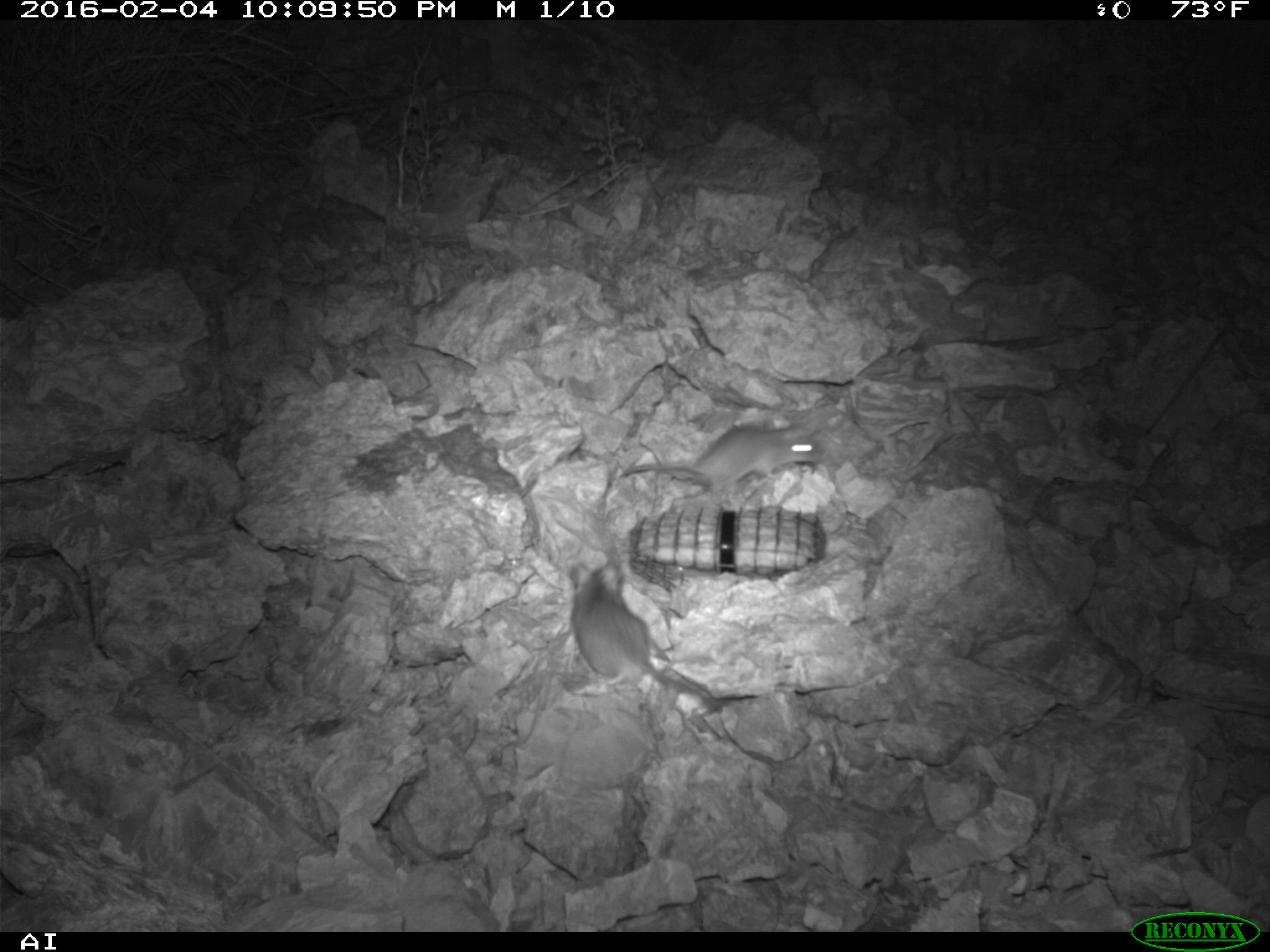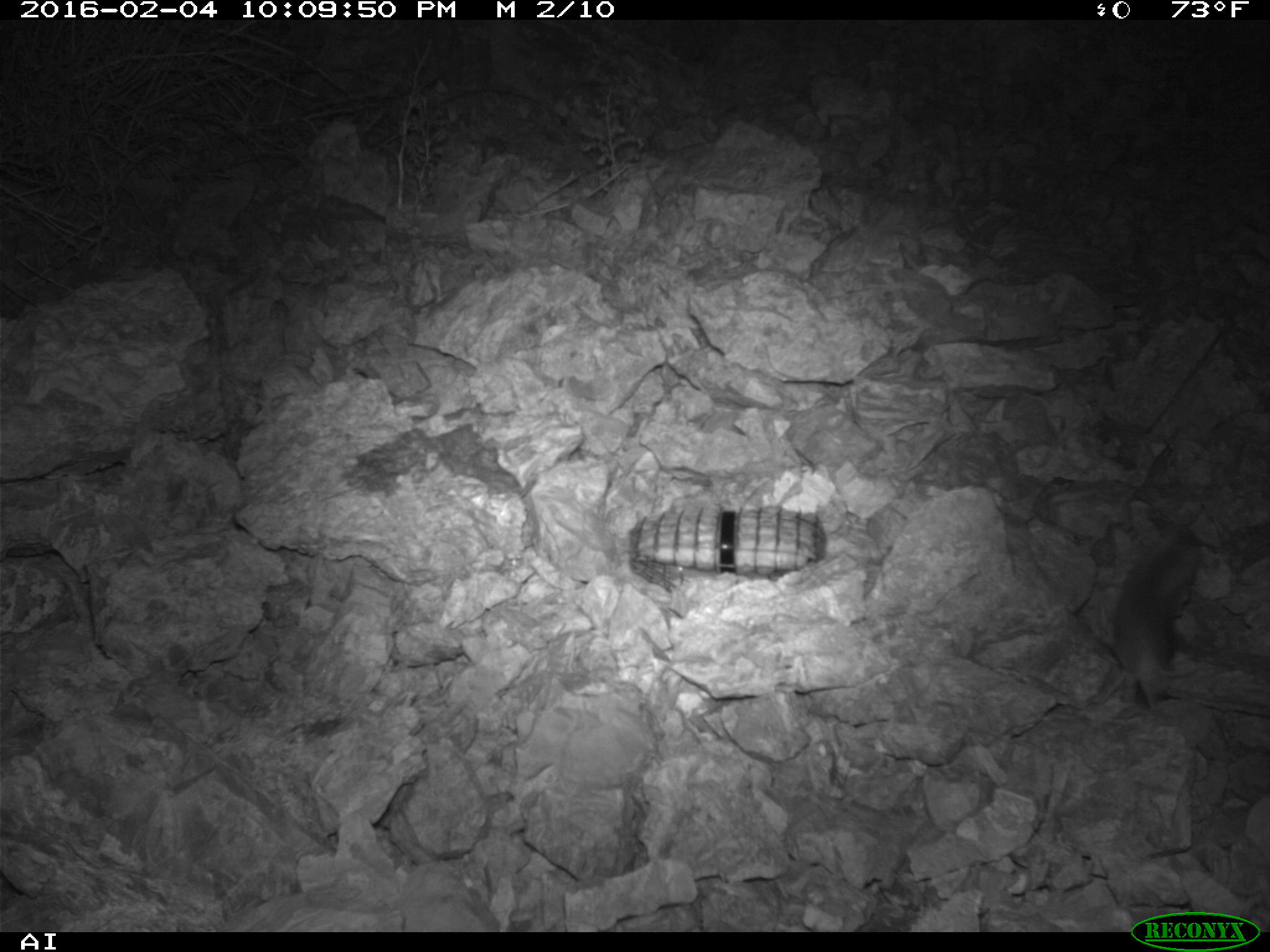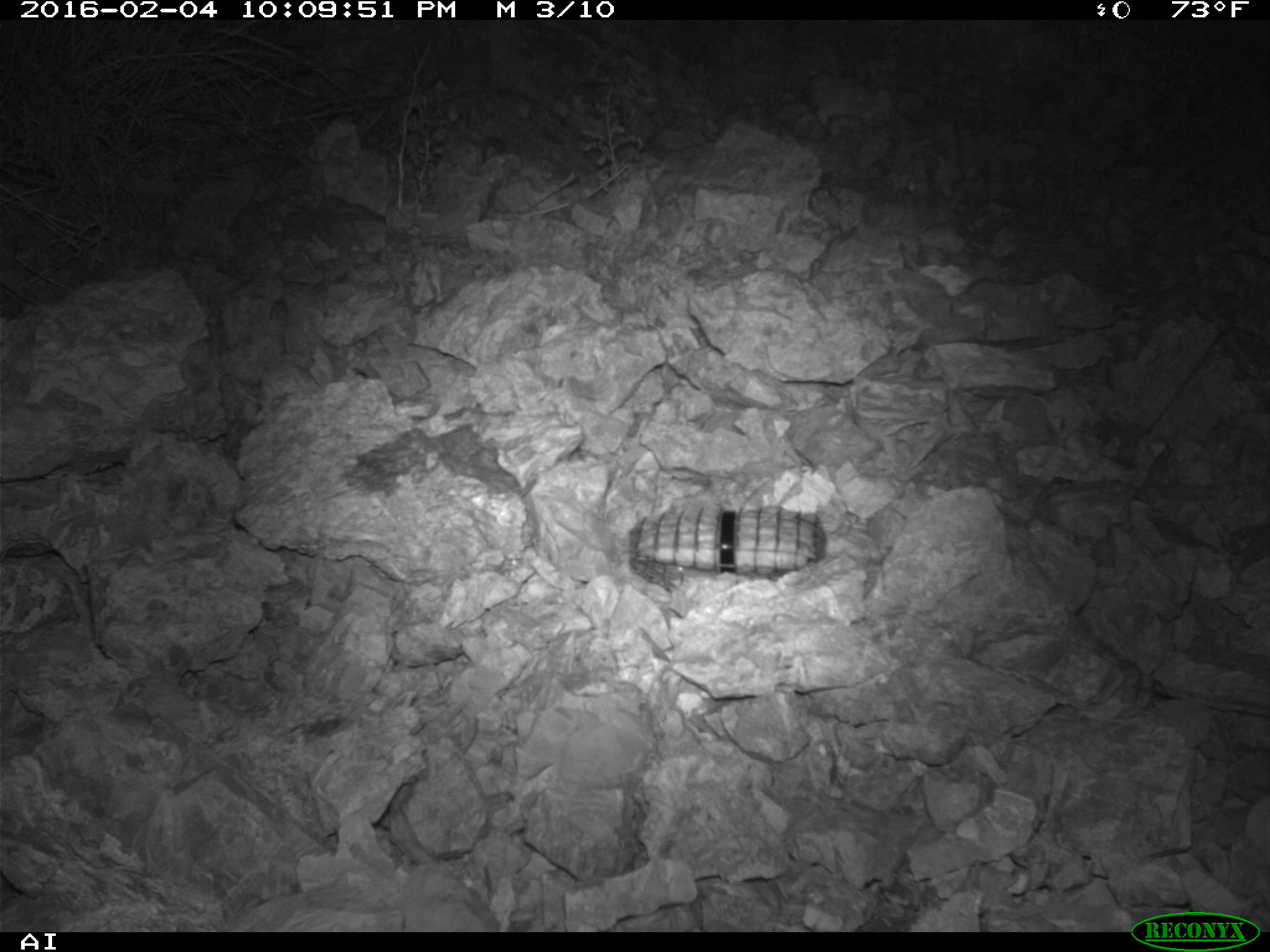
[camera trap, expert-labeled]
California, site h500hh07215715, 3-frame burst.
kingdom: Animalia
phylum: Chordata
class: Mammalia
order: Rodentia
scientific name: Rodentia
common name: rodent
Rodent (Rodentia).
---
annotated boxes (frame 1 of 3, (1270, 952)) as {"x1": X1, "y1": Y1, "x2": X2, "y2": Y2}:
rodent: {"x1": 571, "y1": 557, "x2": 718, "y2": 709}; {"x1": 621, "y1": 422, "x2": 821, "y2": 501}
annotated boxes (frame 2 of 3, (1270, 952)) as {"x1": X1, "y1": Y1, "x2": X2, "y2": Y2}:
rodent: {"x1": 1087, "y1": 527, "x2": 1263, "y2": 716}